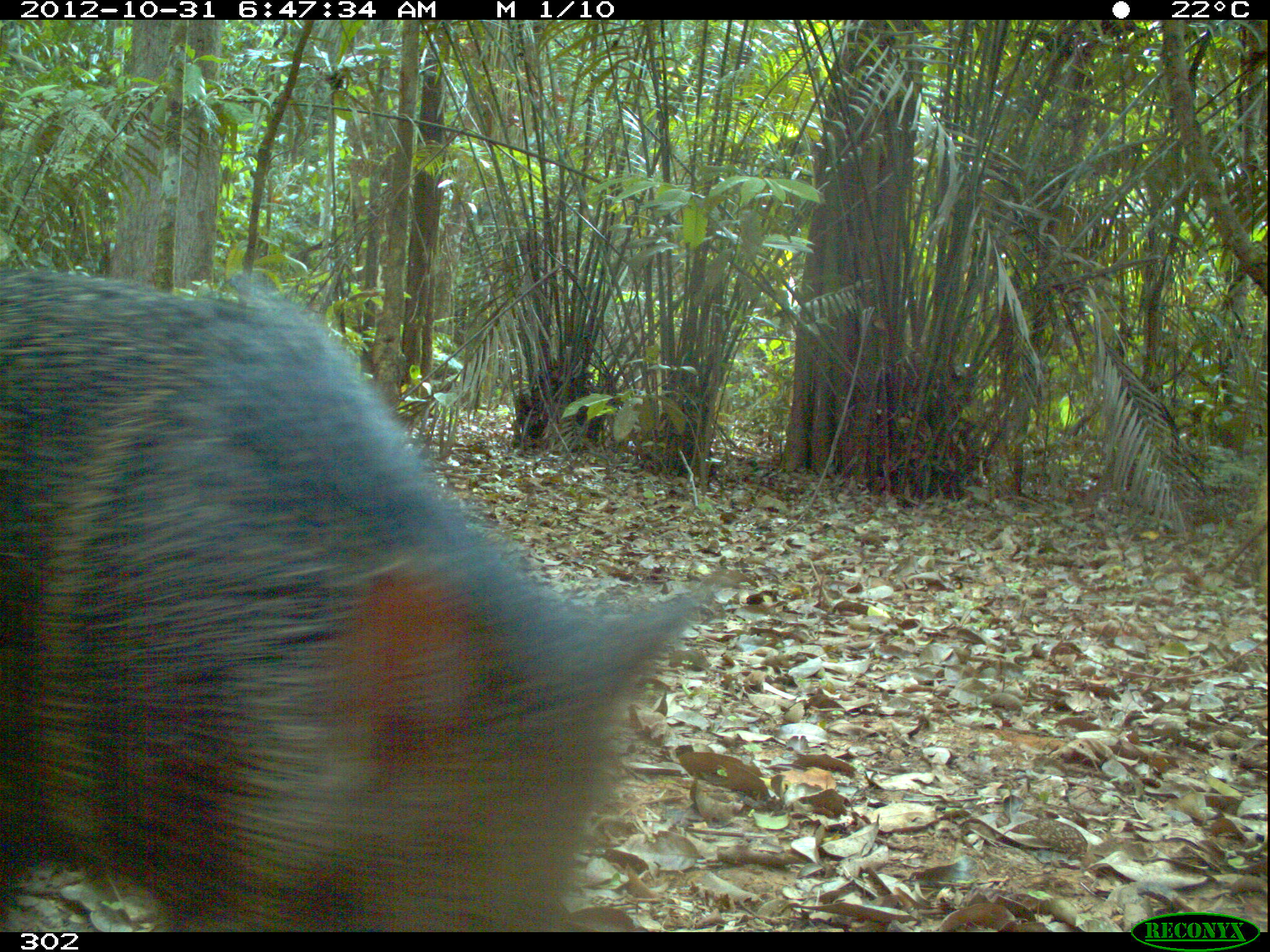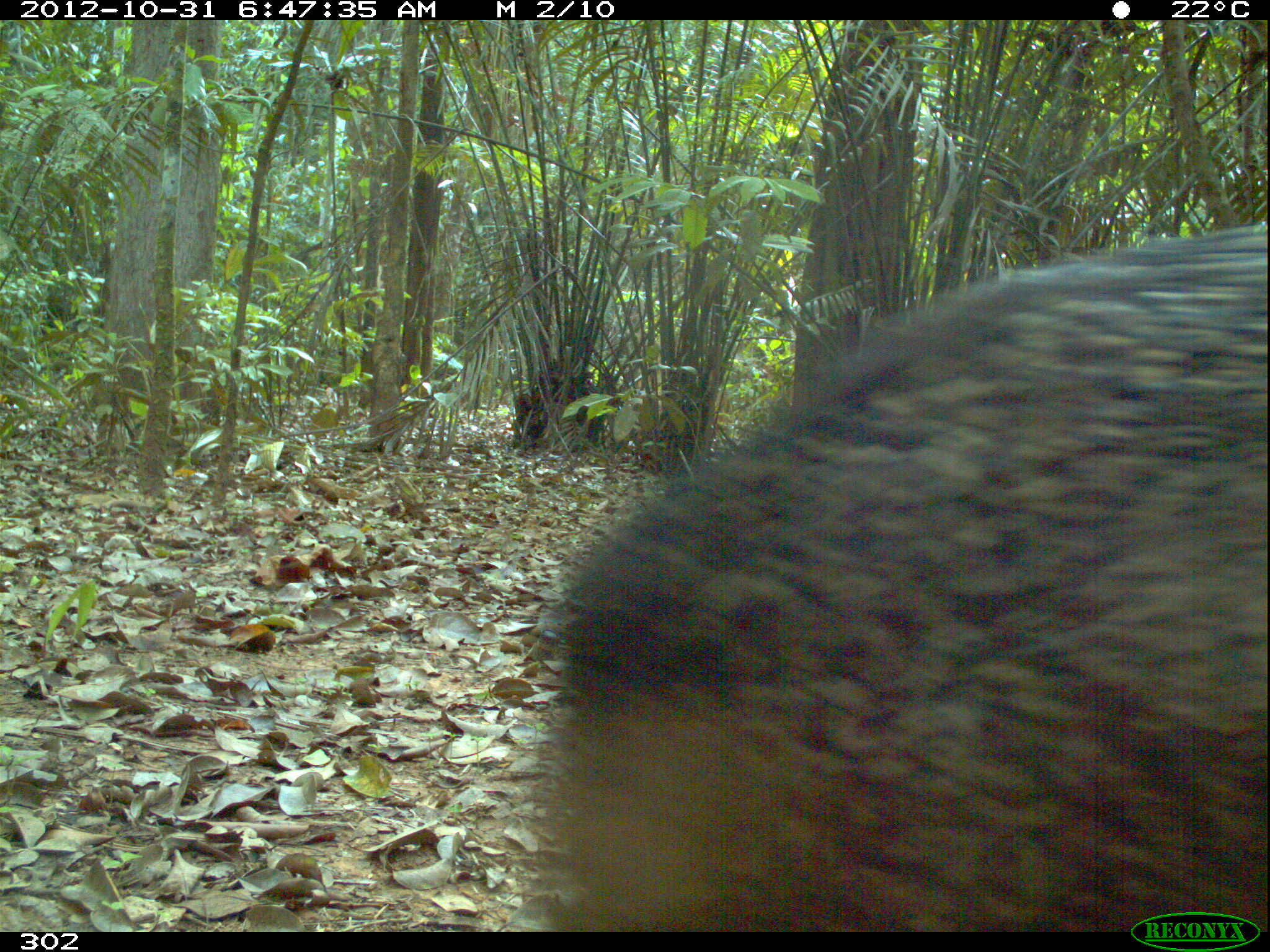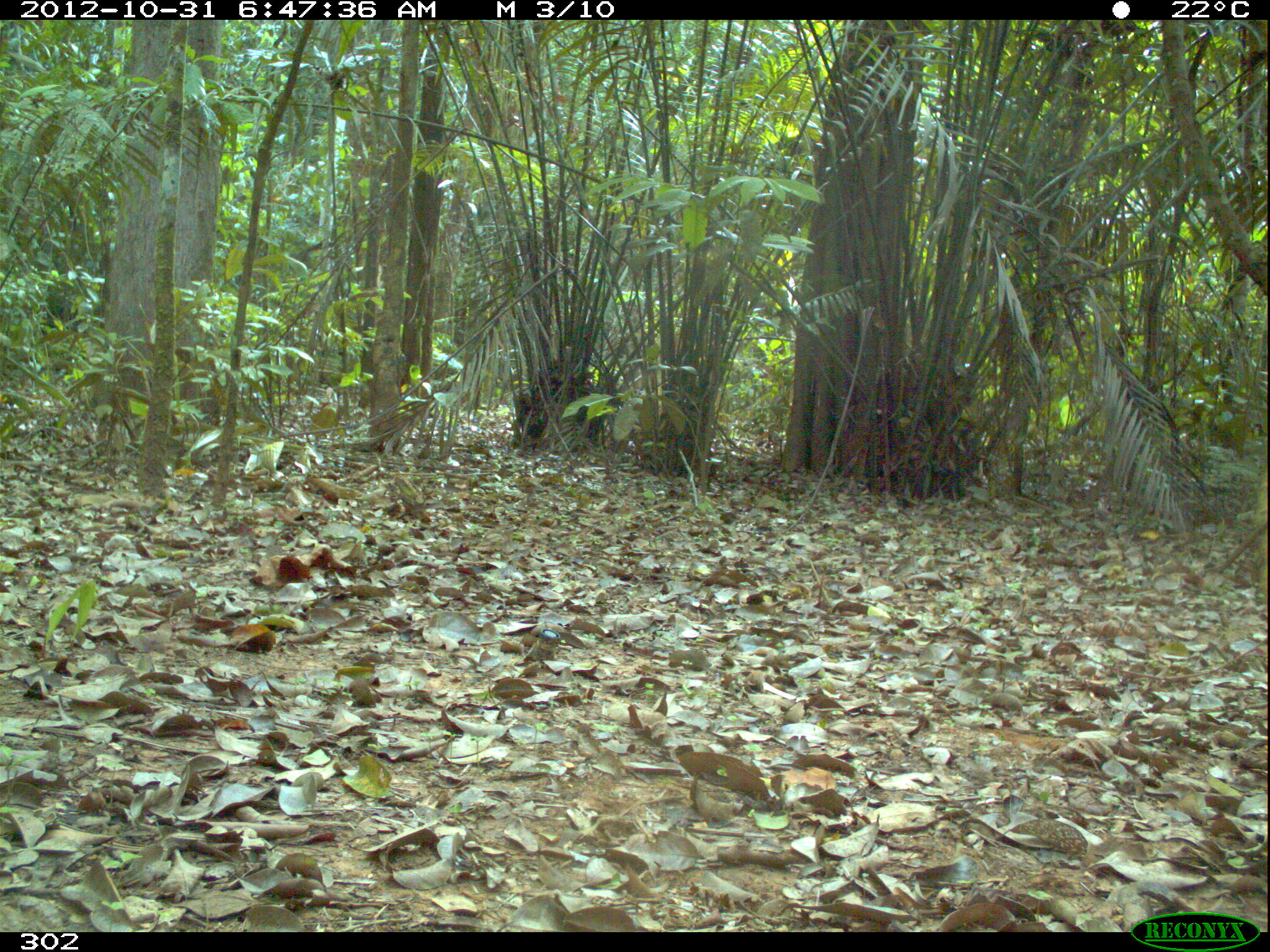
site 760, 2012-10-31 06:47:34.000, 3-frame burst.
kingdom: Animalia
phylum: Chordata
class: Mammalia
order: Artiodactyla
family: Tayassuidae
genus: Pecari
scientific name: Pecari tajacu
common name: collared peccary